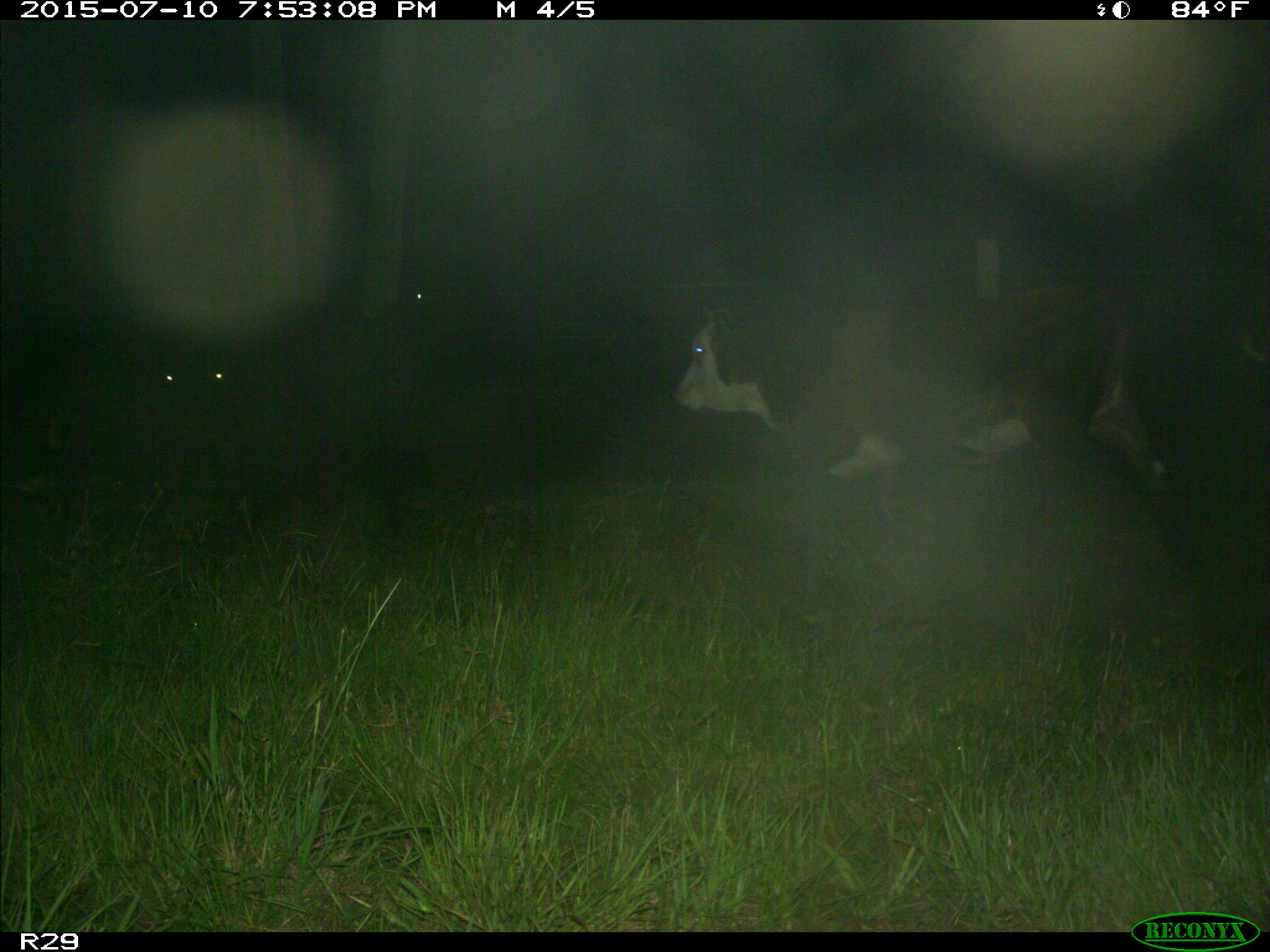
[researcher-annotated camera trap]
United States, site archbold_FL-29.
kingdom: Animalia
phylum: Chordata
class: Mammalia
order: Artiodactyla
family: Bovidae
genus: Bos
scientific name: Bos taurus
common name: domestic cow